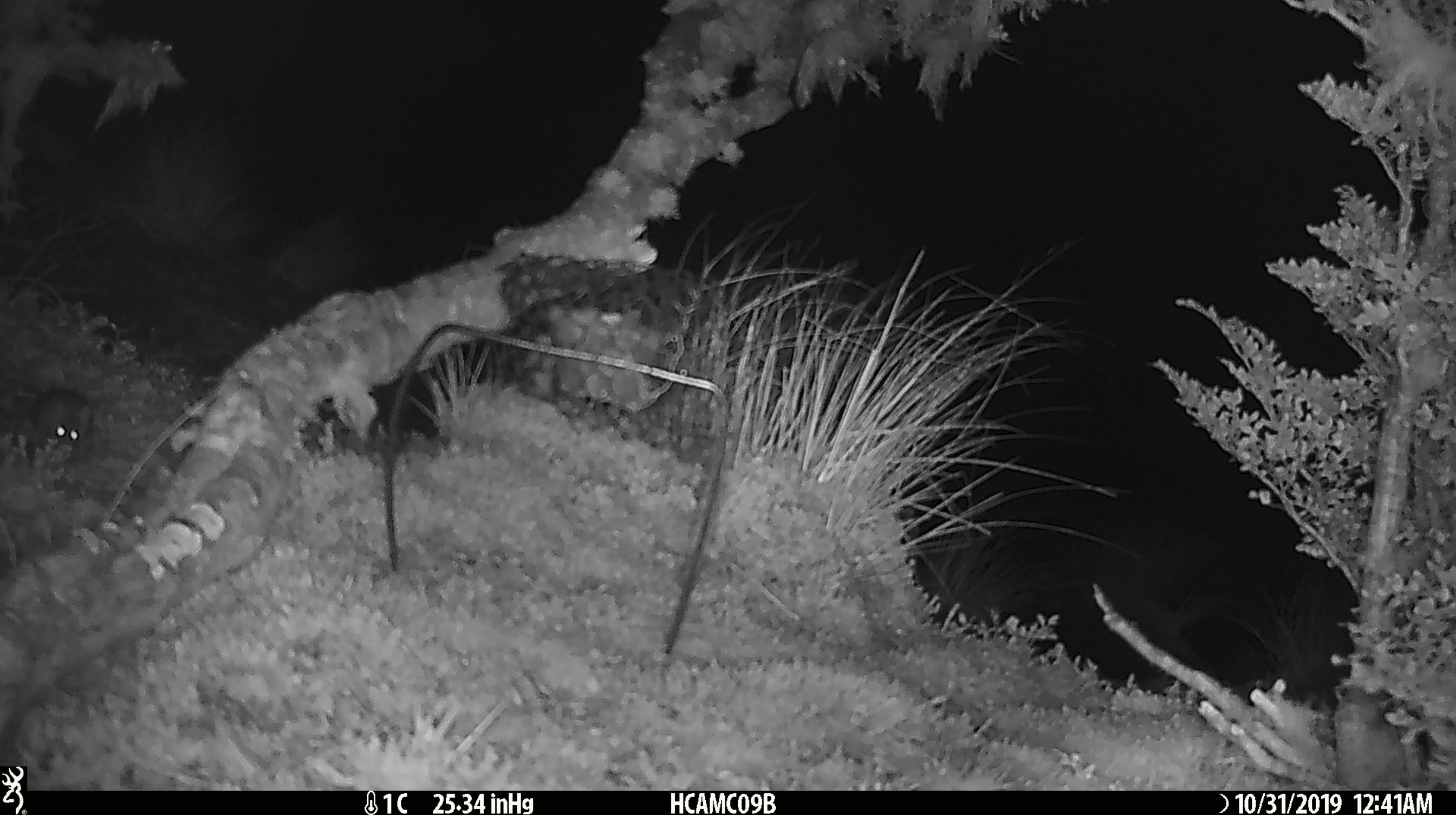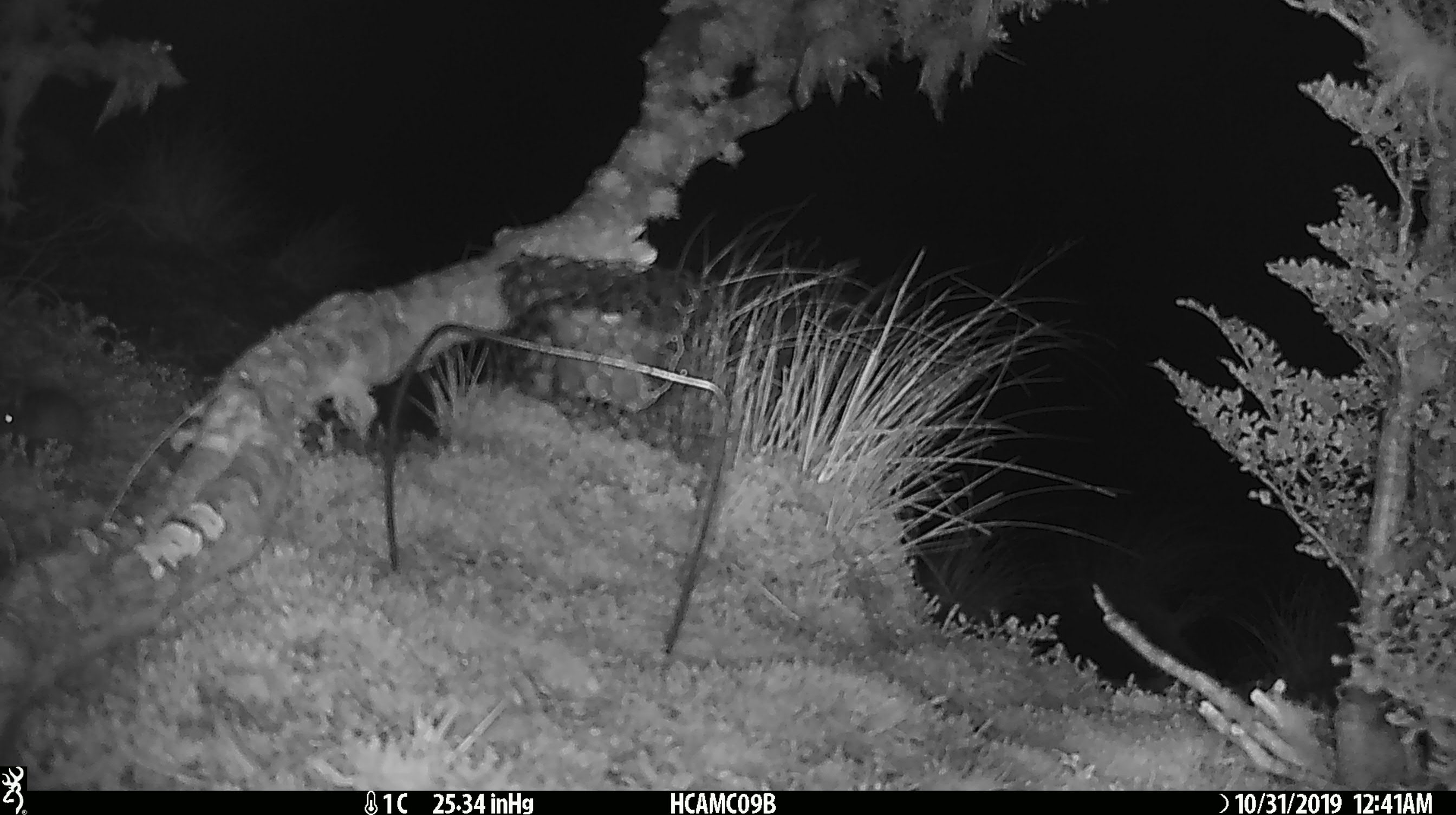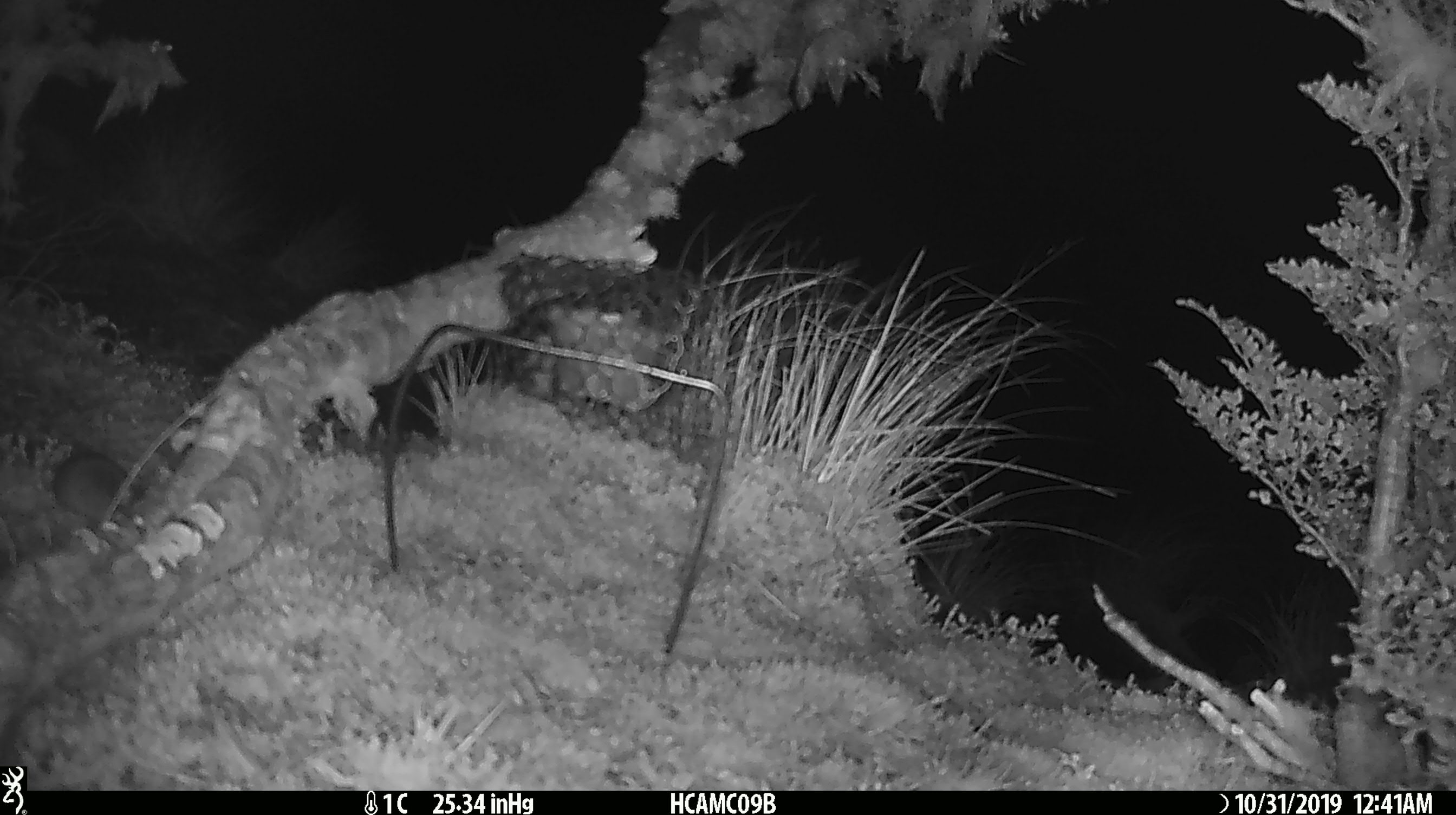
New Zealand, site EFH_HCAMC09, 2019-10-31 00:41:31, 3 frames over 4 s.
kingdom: Animalia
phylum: Chordata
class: Mammalia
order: Rodentia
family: Muridae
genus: Mus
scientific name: Mus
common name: mouse